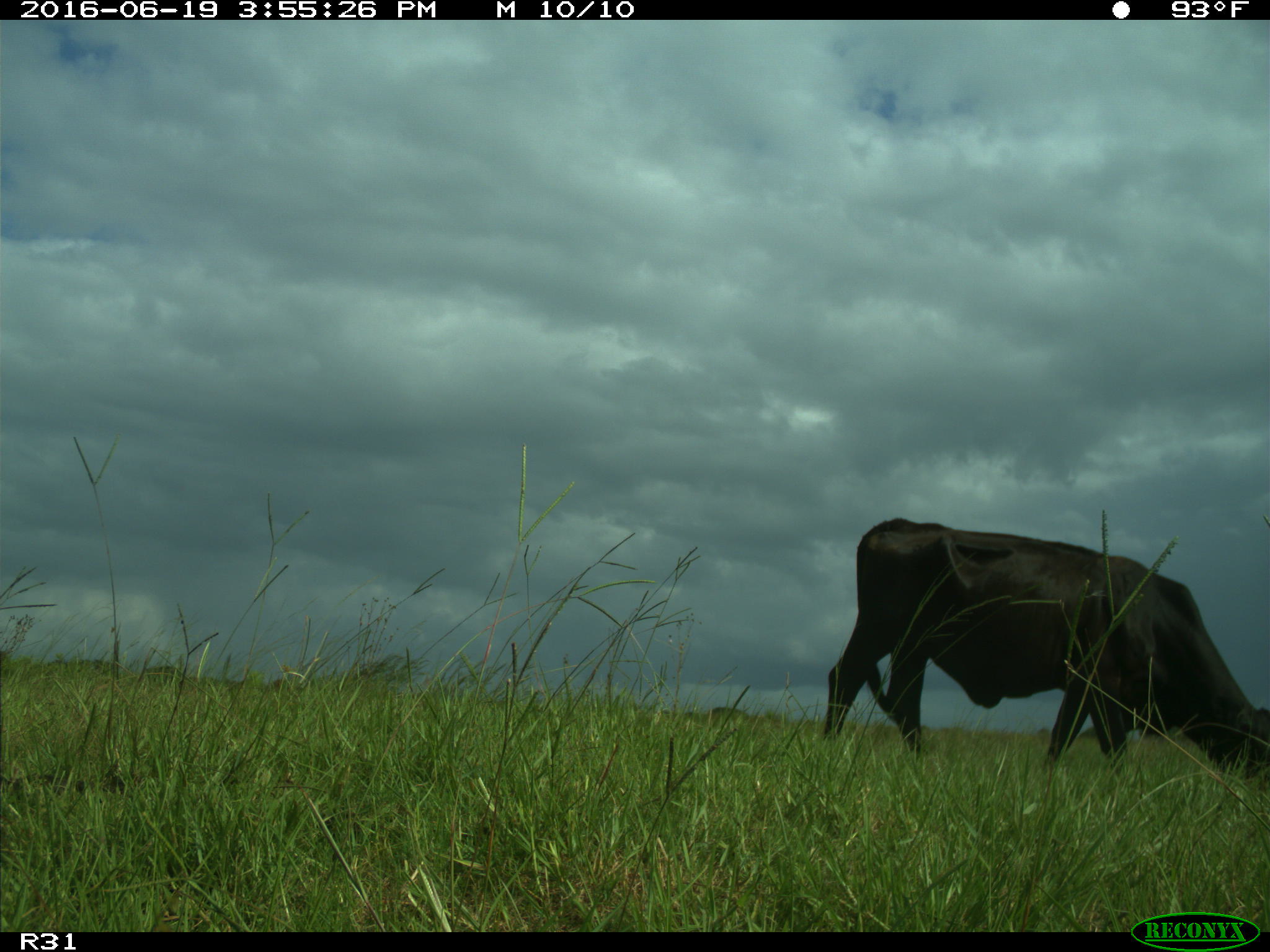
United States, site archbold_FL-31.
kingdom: Animalia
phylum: Chordata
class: Mammalia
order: Artiodactyla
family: Bovidae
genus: Bos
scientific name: Bos taurus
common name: domestic cow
Bos taurus (domestic cow).